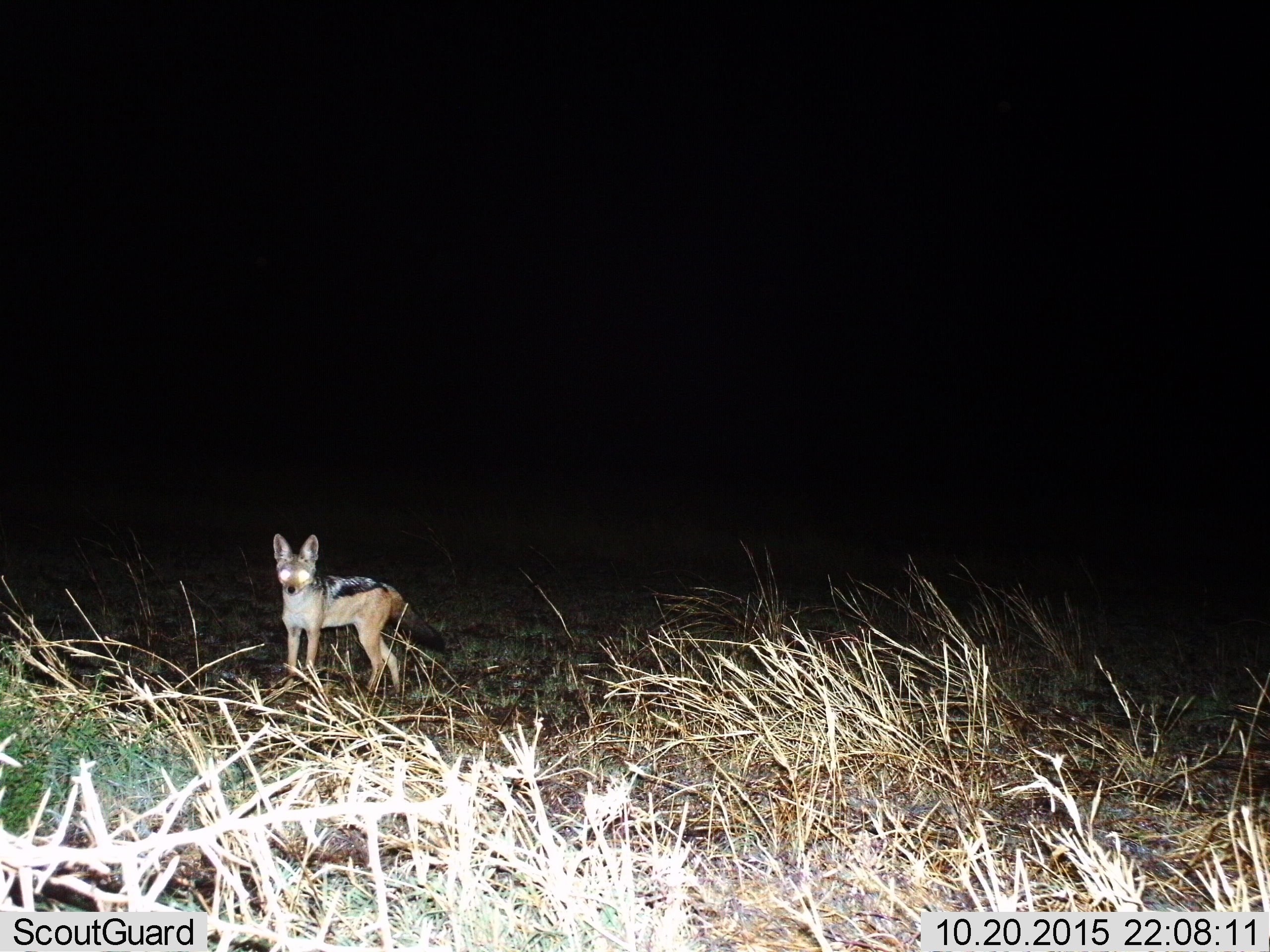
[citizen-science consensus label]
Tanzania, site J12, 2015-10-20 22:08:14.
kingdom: Animalia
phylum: Chordata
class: Mammalia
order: Carnivora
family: Canidae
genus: Lupulella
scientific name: Lupulella mesomelas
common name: black-backed jackal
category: jackal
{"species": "jackal (black-backed jackal) (Lupulella mesomelas)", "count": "1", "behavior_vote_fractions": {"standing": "100%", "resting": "0%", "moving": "0%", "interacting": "0%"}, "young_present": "0%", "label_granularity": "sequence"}